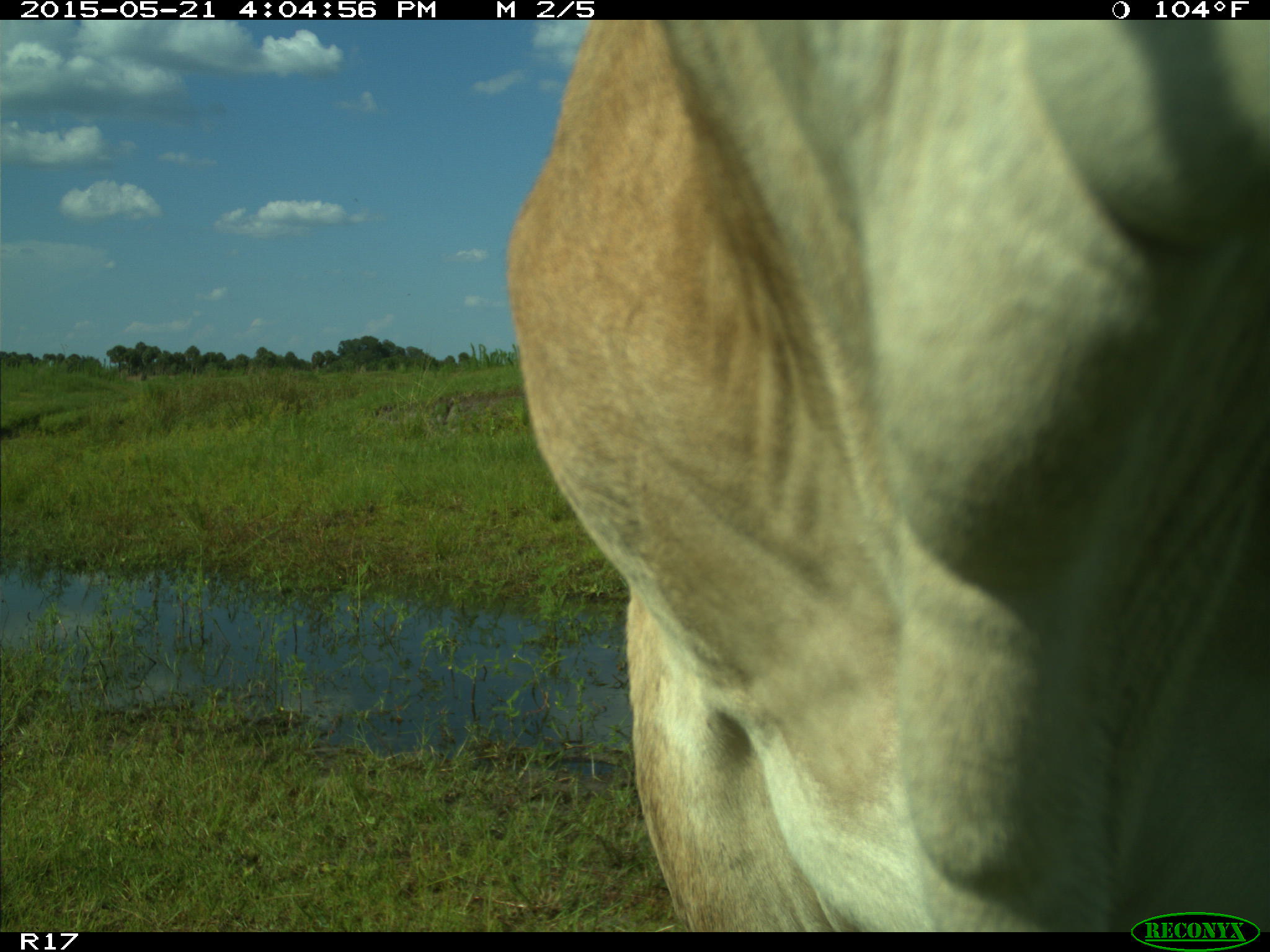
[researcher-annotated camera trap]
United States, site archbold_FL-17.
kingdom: Animalia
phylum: Chordata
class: Mammalia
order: Artiodactyla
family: Bovidae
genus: Bos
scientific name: Bos taurus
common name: domestic cow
Bos taurus (domestic cow).